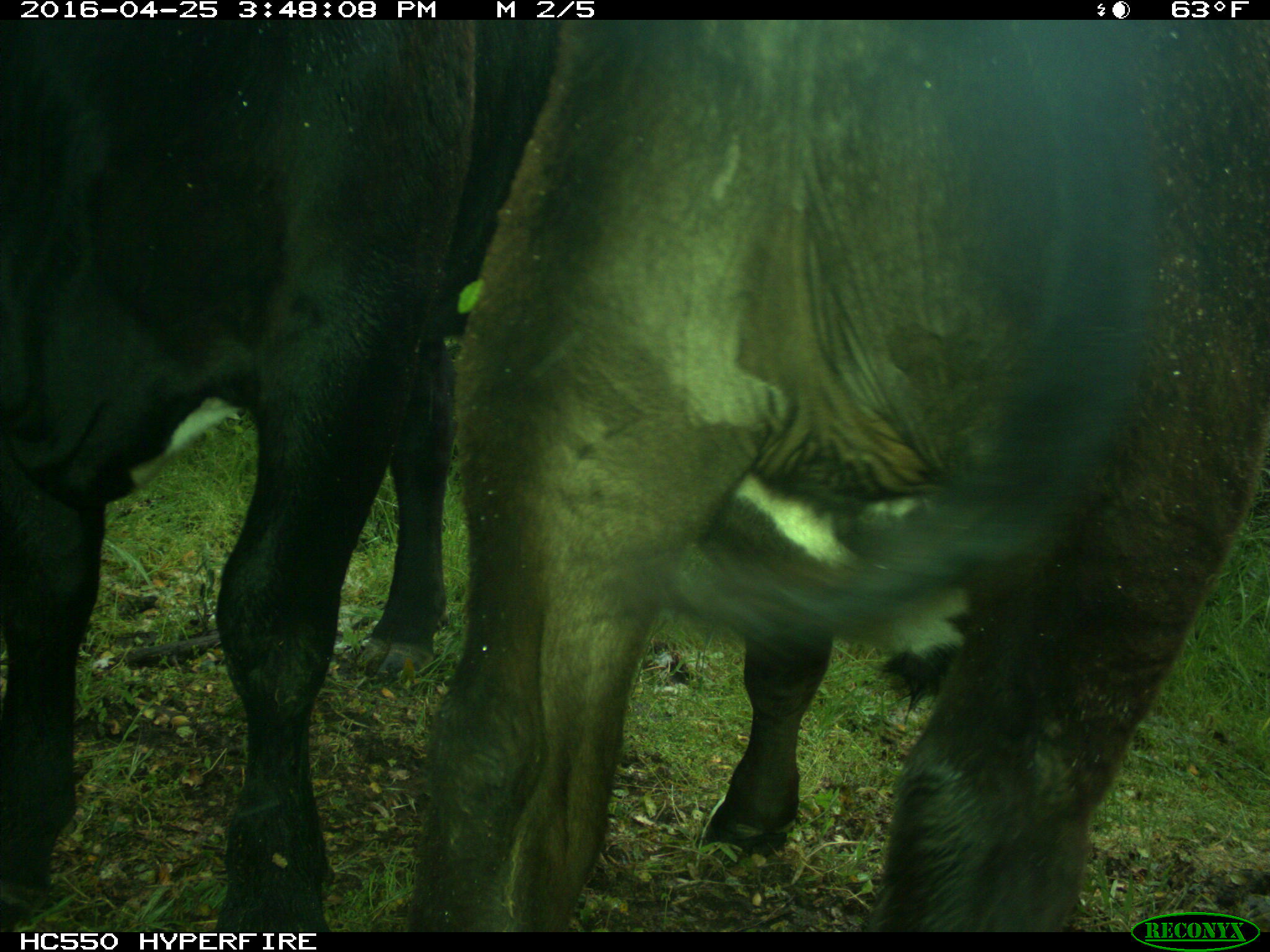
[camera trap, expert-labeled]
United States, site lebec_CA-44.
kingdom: Animalia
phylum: Chordata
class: Mammalia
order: Artiodactyla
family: Bovidae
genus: Bos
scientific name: Bos taurus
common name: domestic cow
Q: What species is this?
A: Bos taurus (domestic cow).